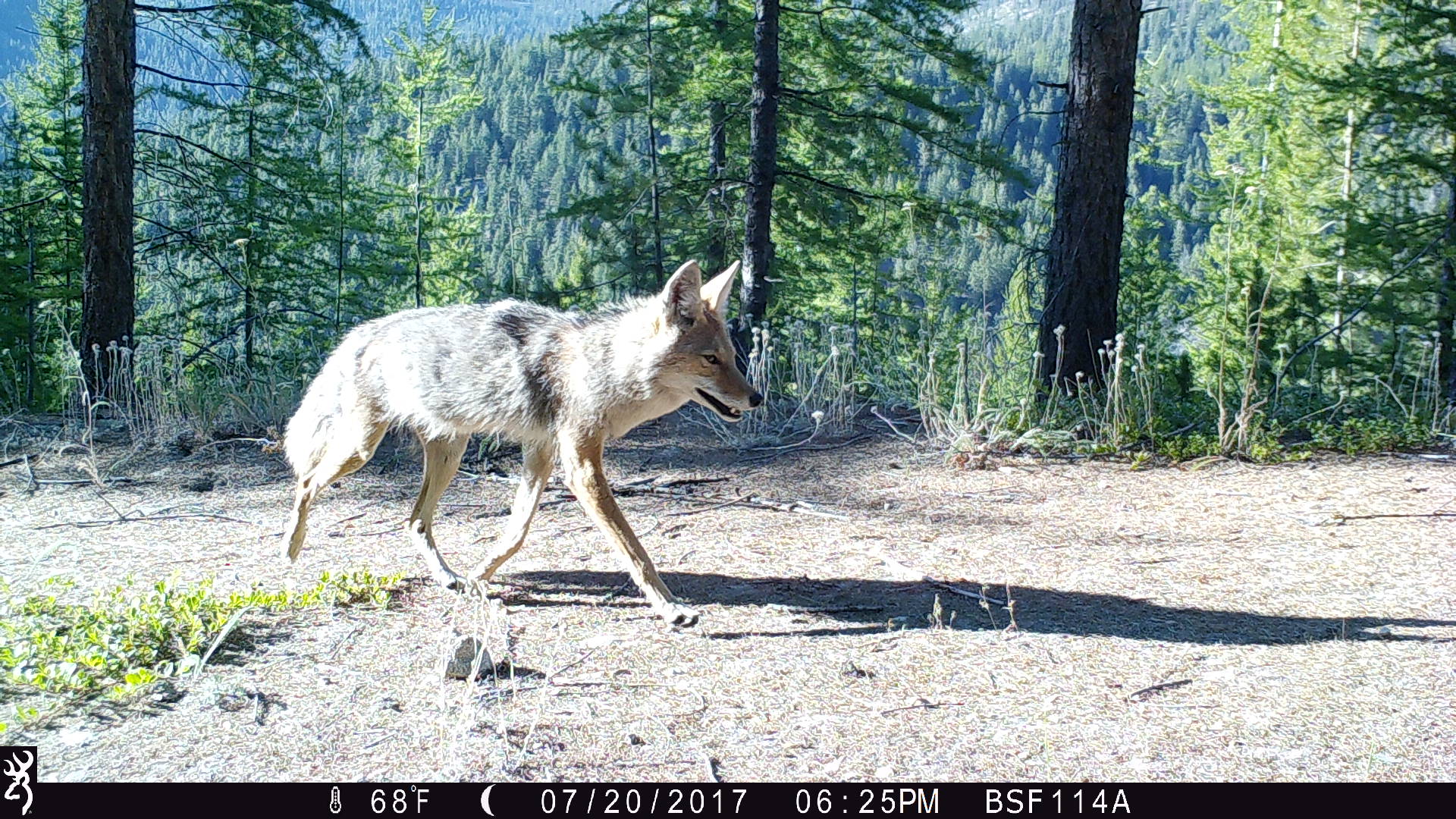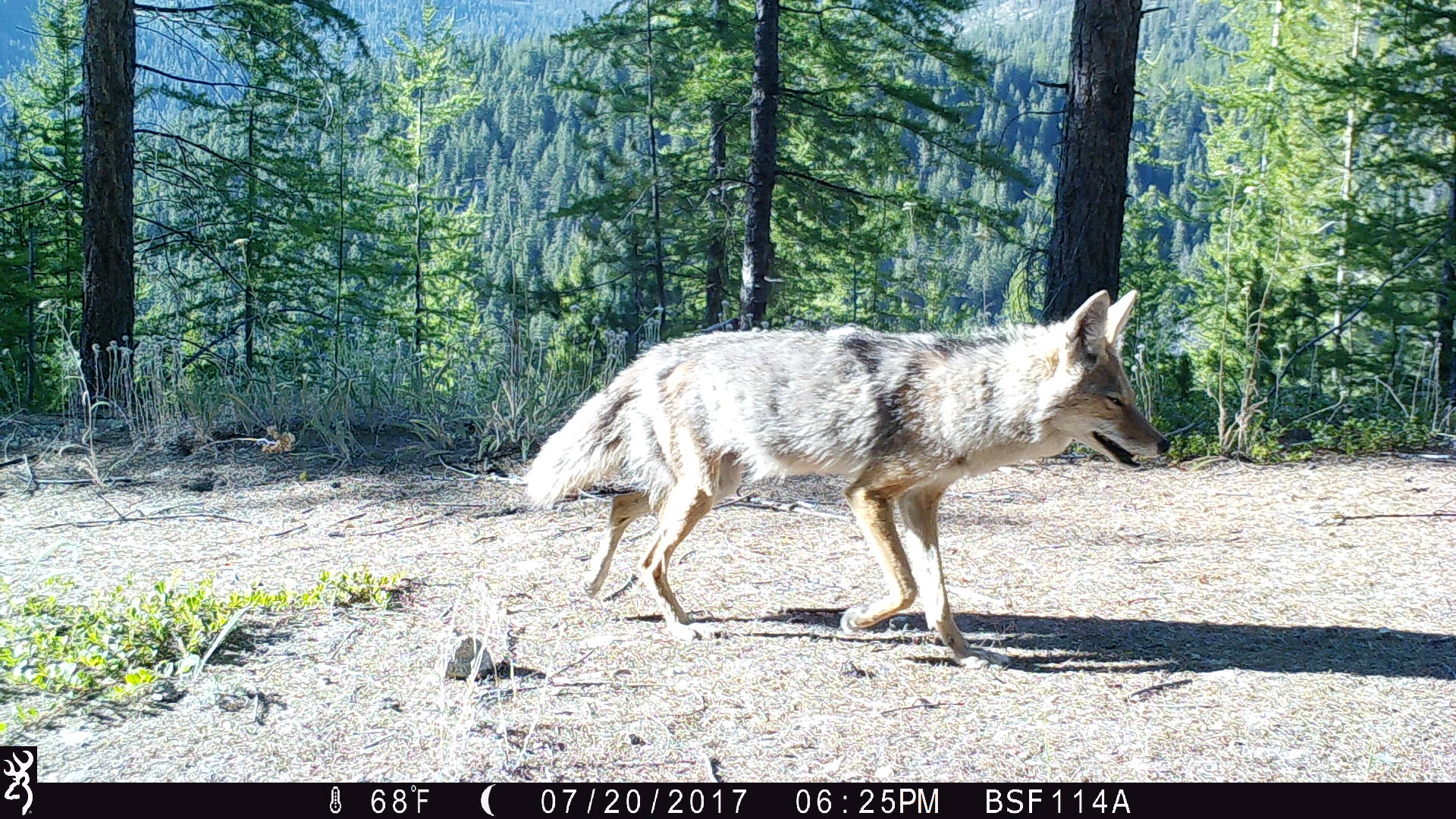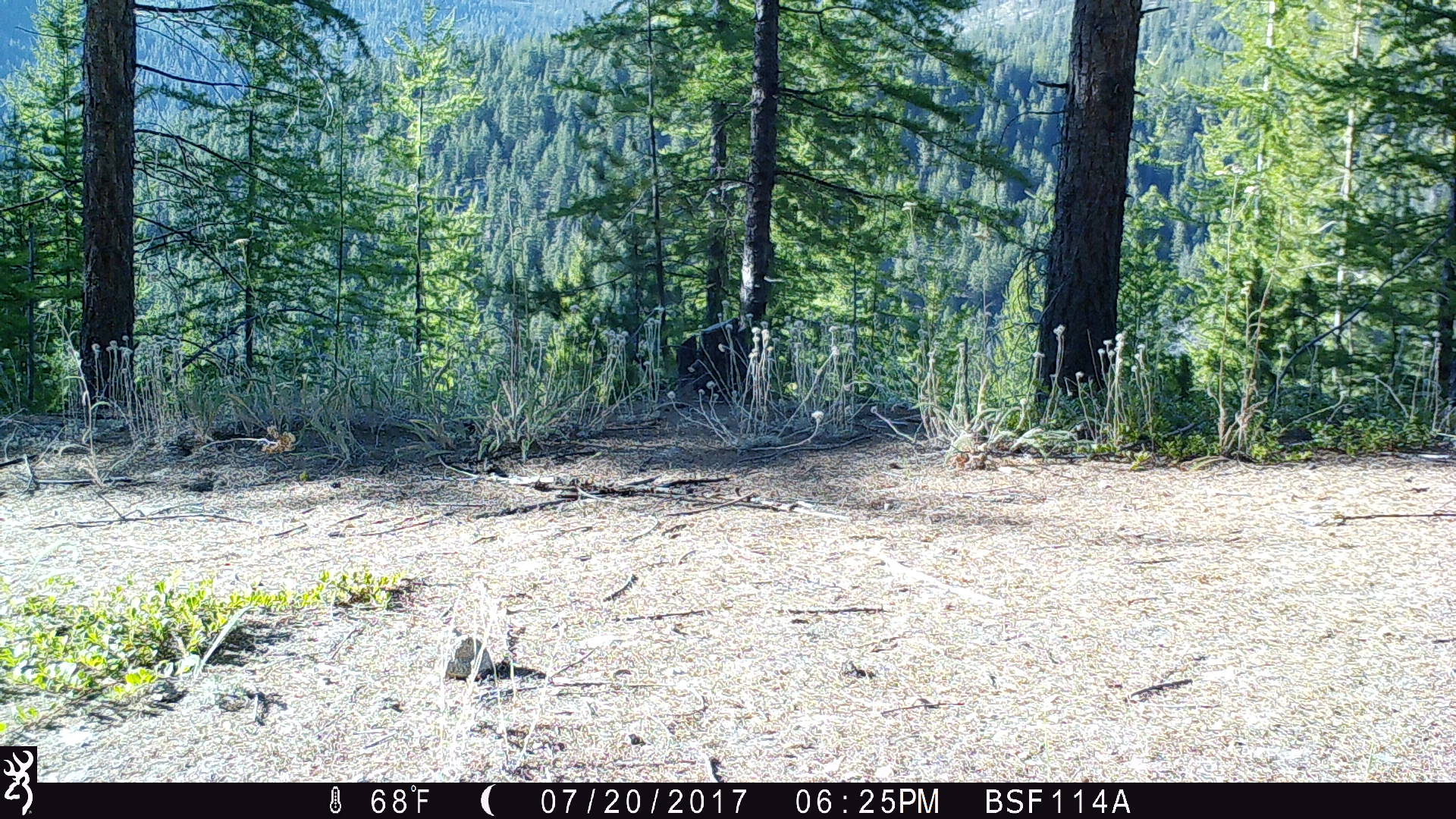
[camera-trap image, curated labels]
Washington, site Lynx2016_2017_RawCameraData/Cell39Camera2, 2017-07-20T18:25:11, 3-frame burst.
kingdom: Animalia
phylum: Chordata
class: Mammalia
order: Carnivora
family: Canidae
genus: Canis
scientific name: Canis latrans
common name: coyote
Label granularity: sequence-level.